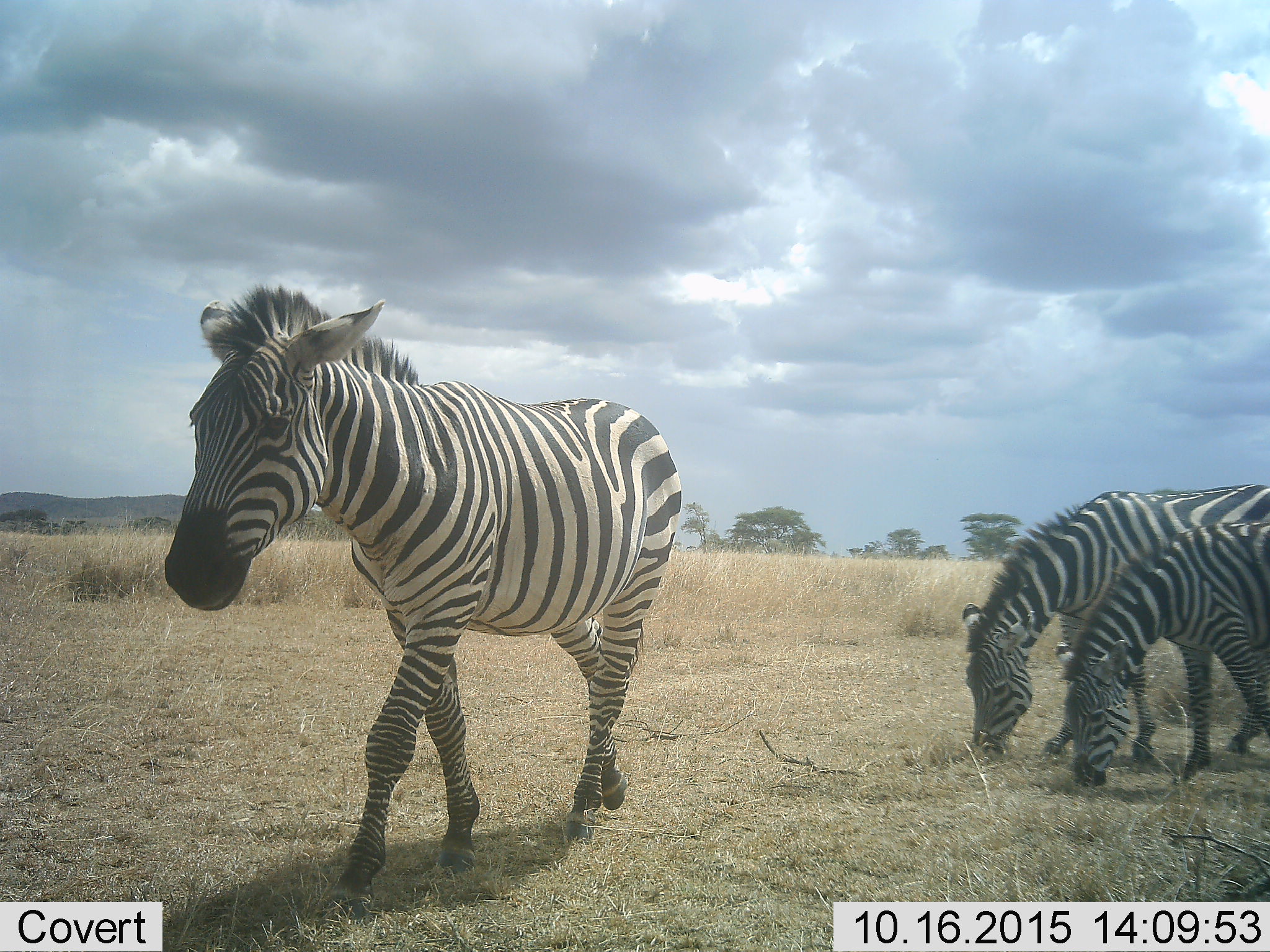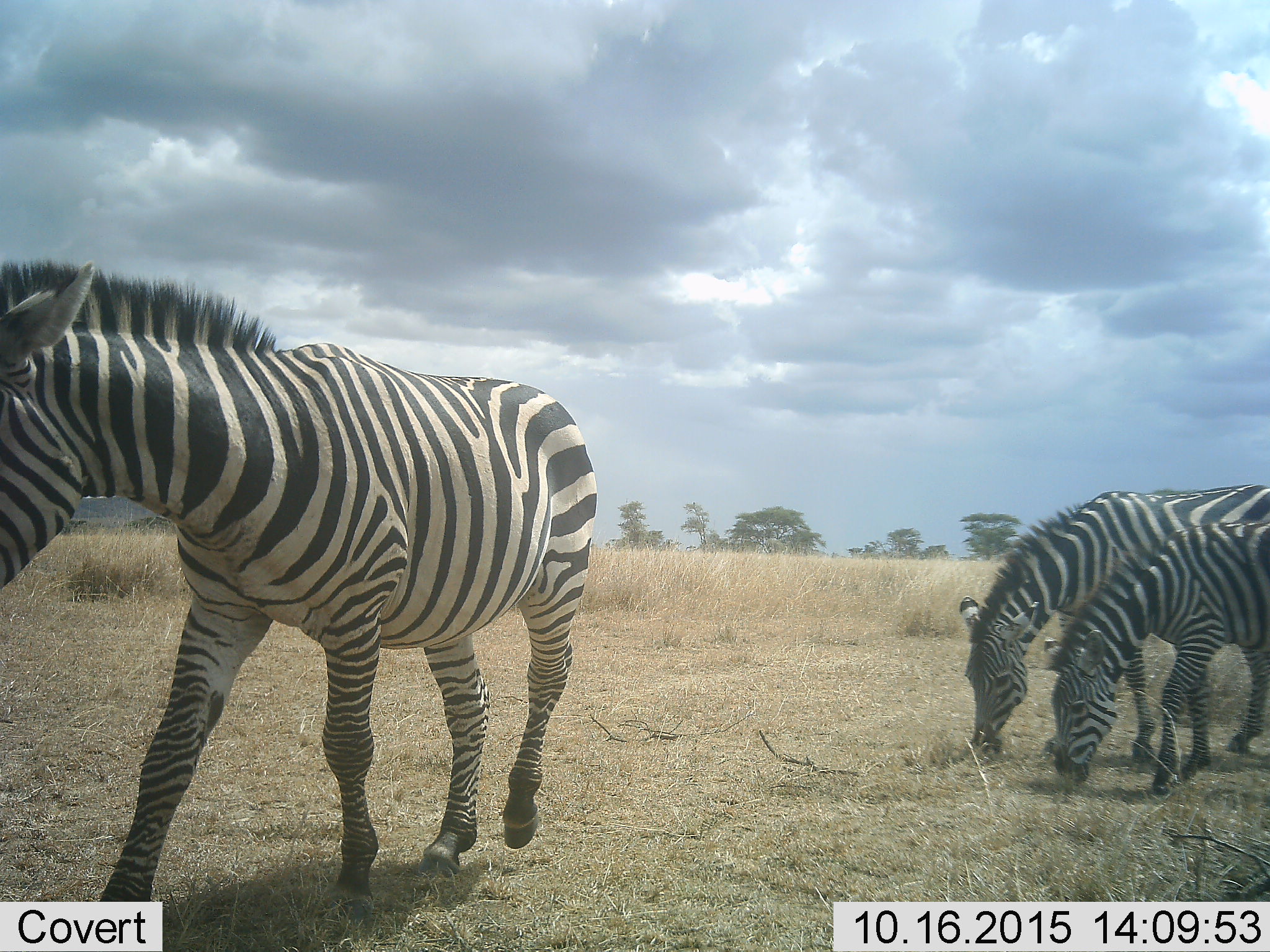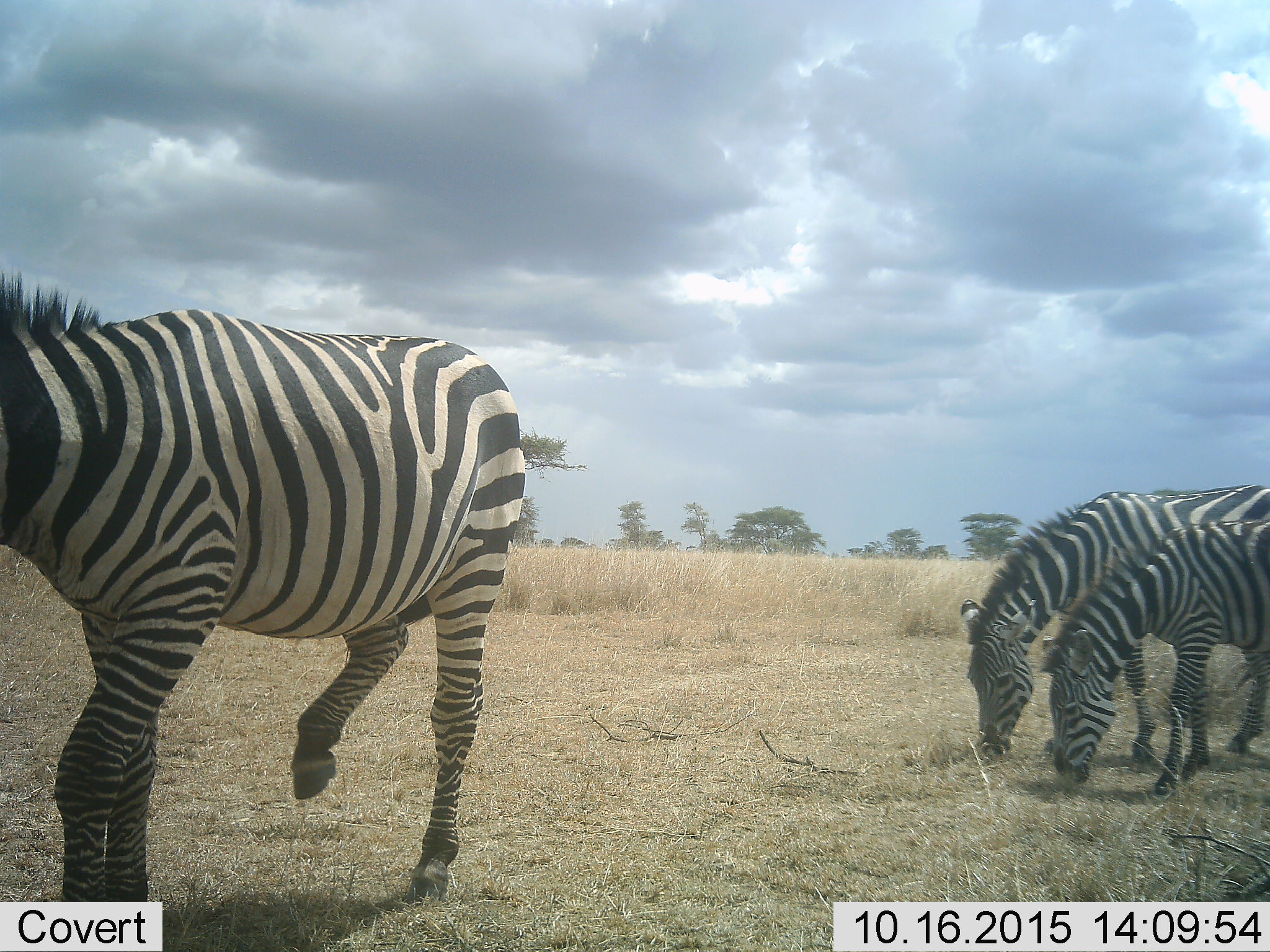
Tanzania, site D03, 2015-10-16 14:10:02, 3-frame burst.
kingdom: Animalia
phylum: Chordata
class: Mammalia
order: Perissodactyla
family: Equidae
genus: Equus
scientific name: Equus quagga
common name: plains zebra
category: zebra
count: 3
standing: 21%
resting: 0%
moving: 64%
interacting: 0%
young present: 21%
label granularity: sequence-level